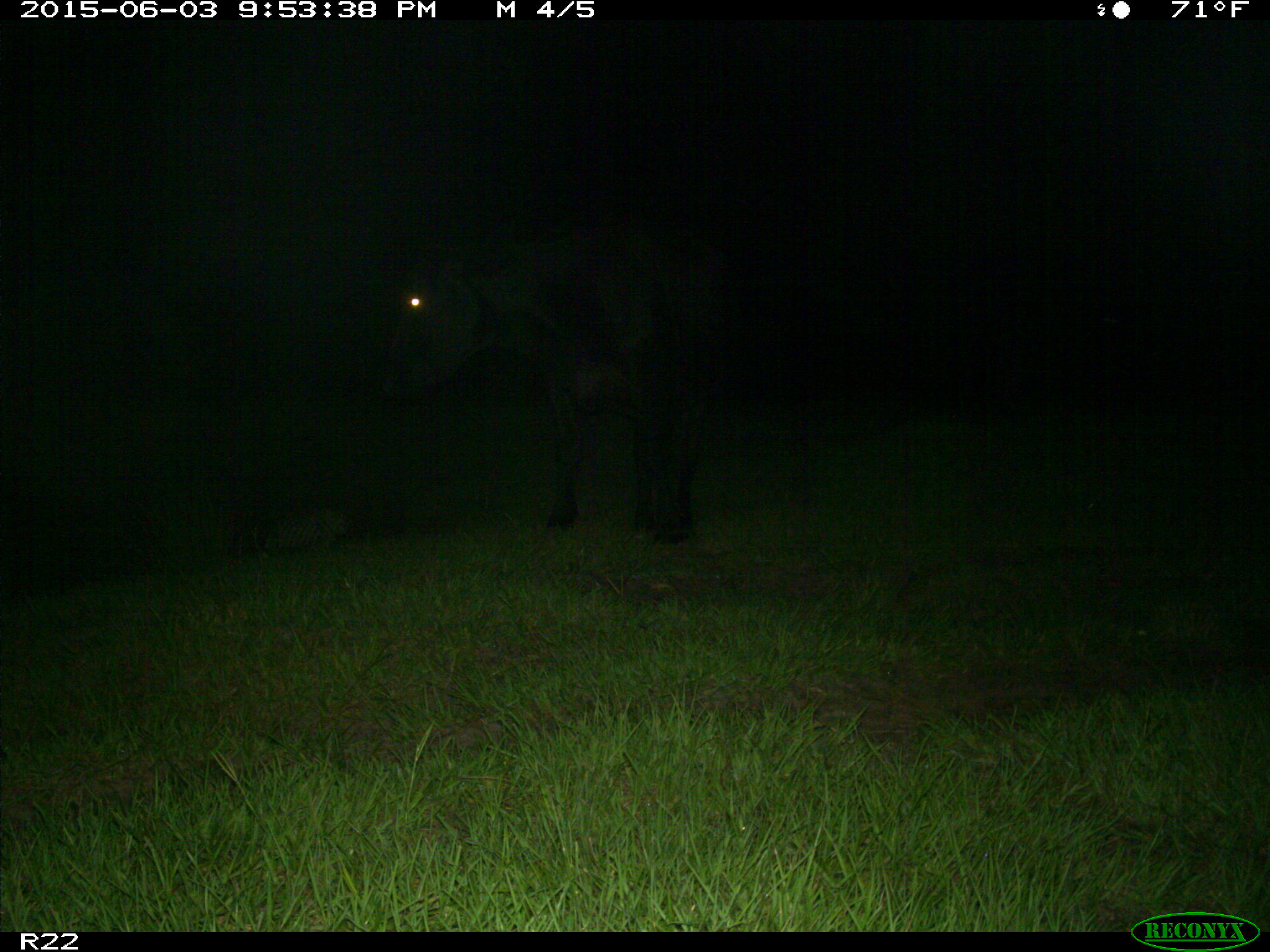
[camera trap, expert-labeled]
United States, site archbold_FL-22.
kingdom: Animalia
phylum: Chordata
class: Mammalia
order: Artiodactyla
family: Suidae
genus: Sus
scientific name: Sus scrofa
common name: wild boar